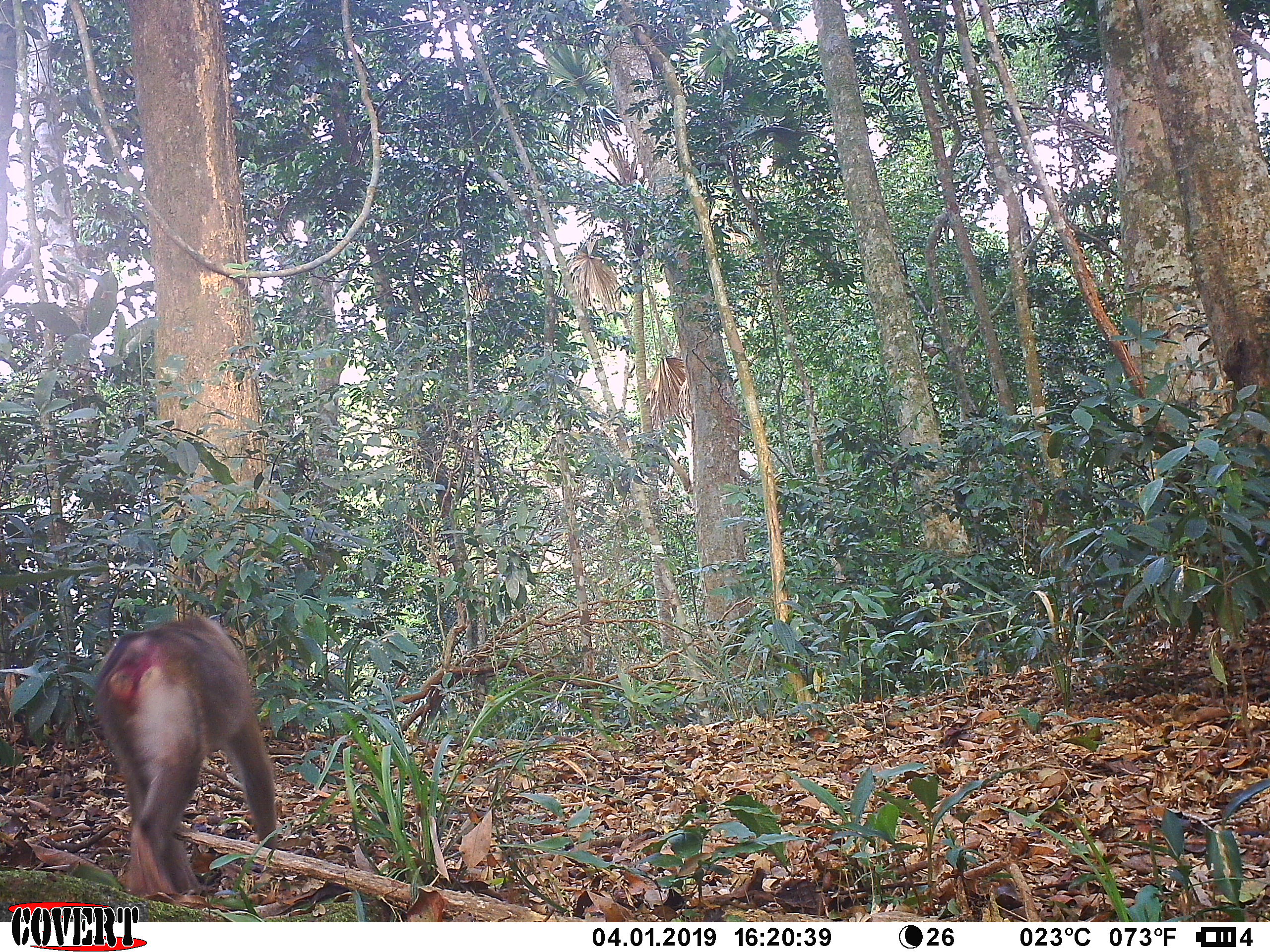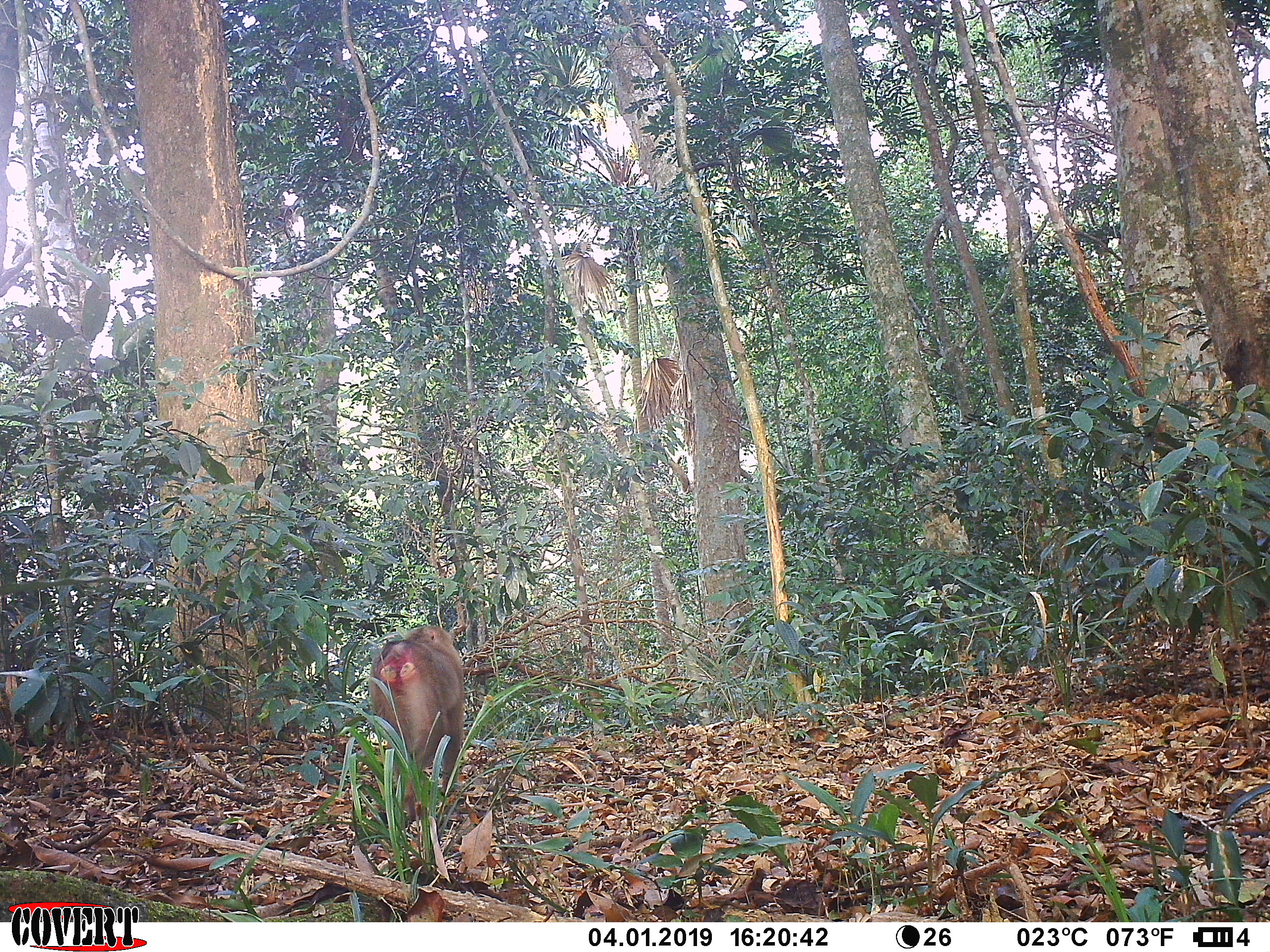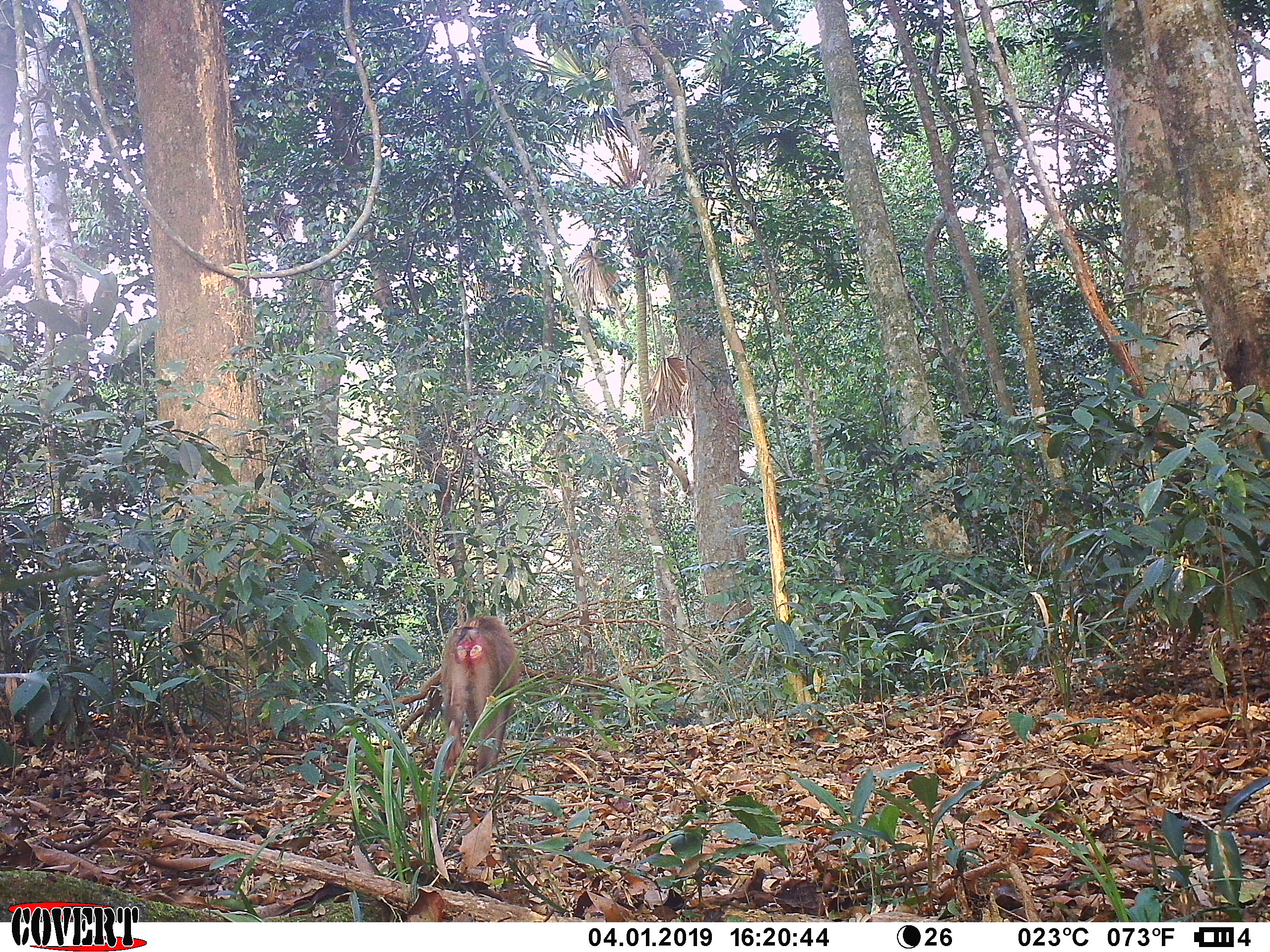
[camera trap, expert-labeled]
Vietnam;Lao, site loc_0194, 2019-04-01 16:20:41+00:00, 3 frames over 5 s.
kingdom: Animalia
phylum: Chordata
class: Mammalia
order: Primates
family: Cercopithecidae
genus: Macaca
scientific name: Macaca nemestrina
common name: pig-tailed macaque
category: pig tailed macaque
Pig tailed macaque (pig-tailed macaque) (Macaca nemestrina). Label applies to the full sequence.